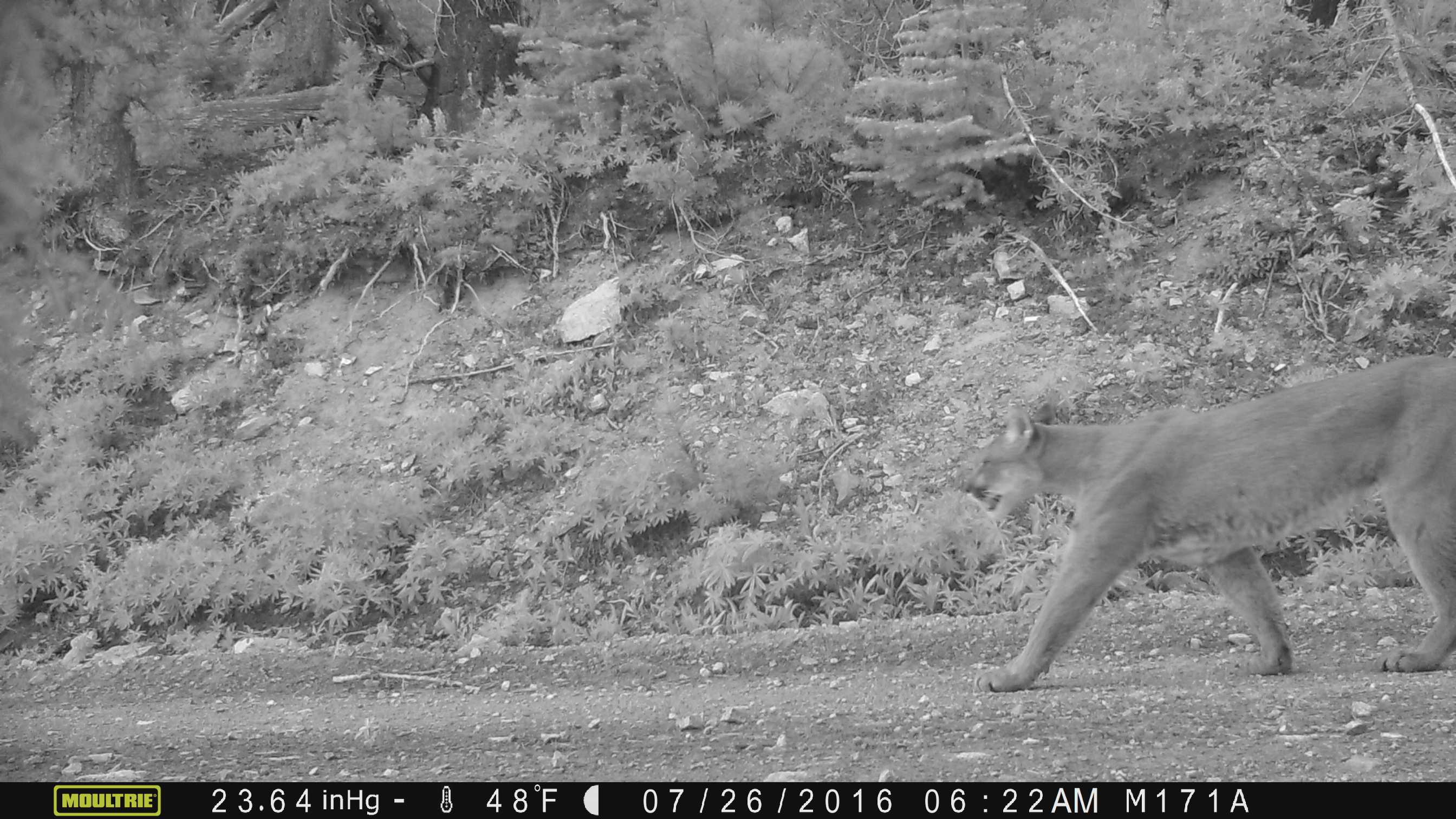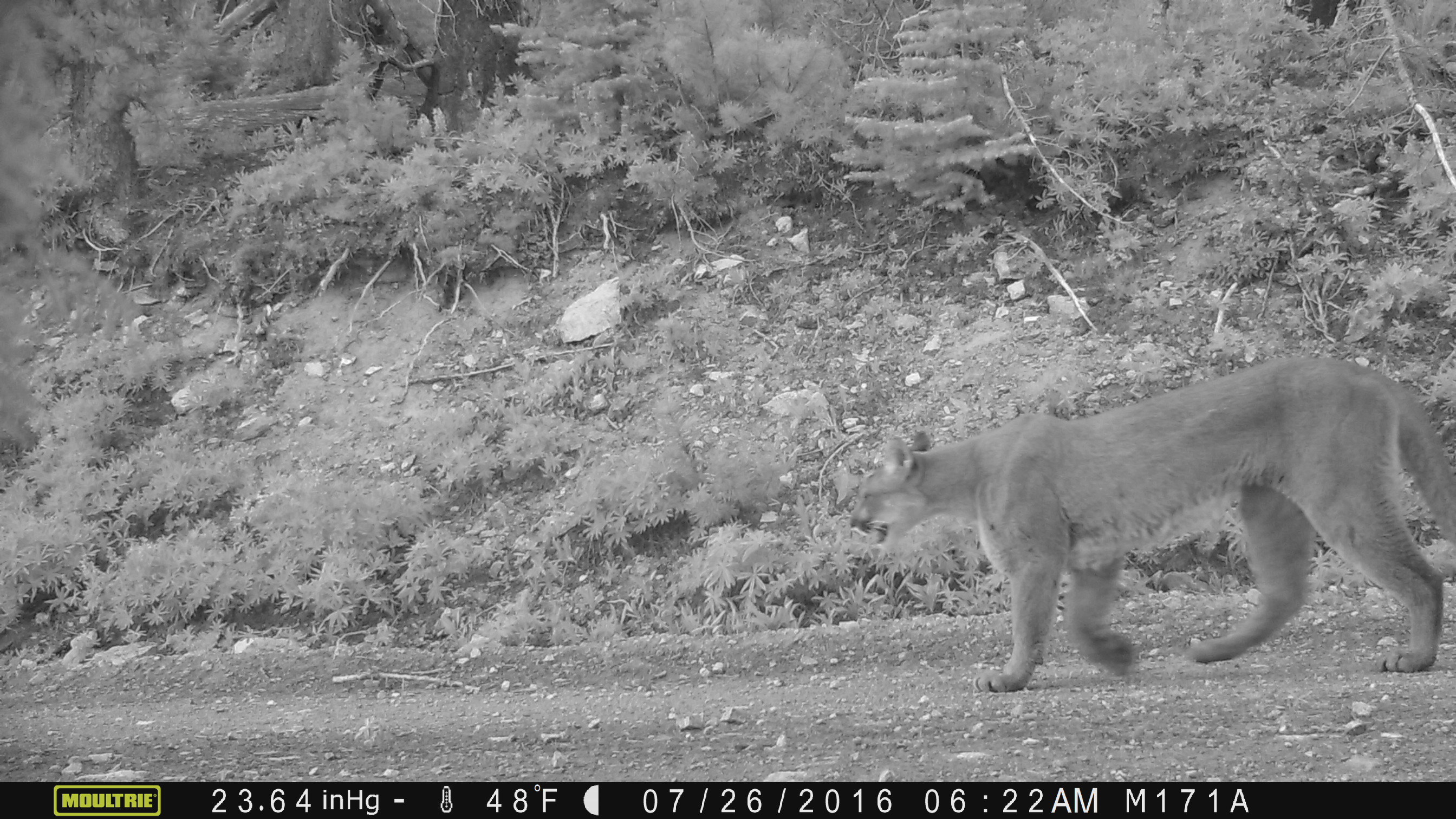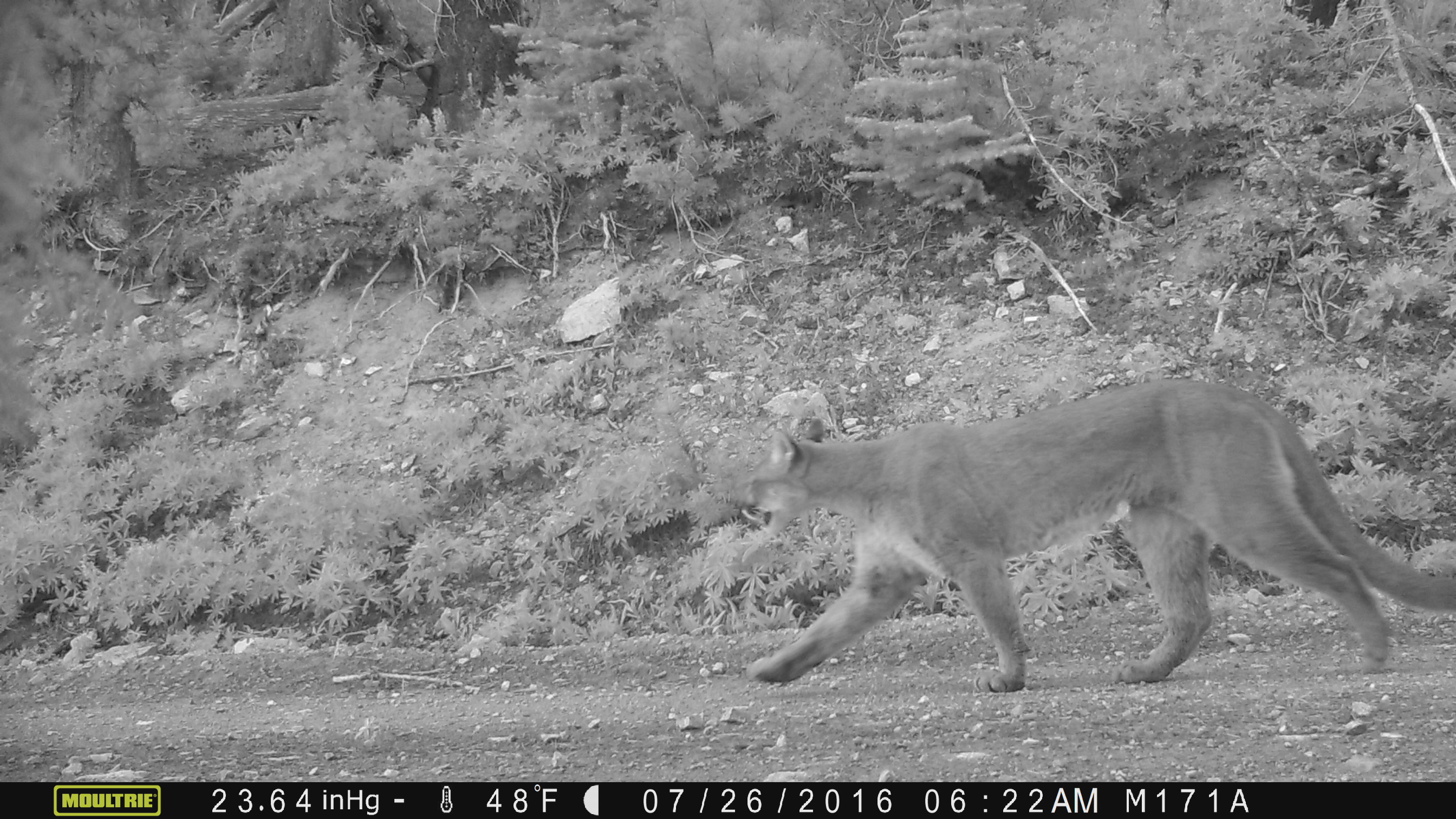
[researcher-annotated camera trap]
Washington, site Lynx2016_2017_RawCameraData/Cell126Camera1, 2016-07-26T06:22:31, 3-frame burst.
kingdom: Animalia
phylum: Chordata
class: Mammalia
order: Carnivora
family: Felidae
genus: Puma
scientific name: Puma concolor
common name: mountain lion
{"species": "Puma concolor (mountain lion)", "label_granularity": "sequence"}